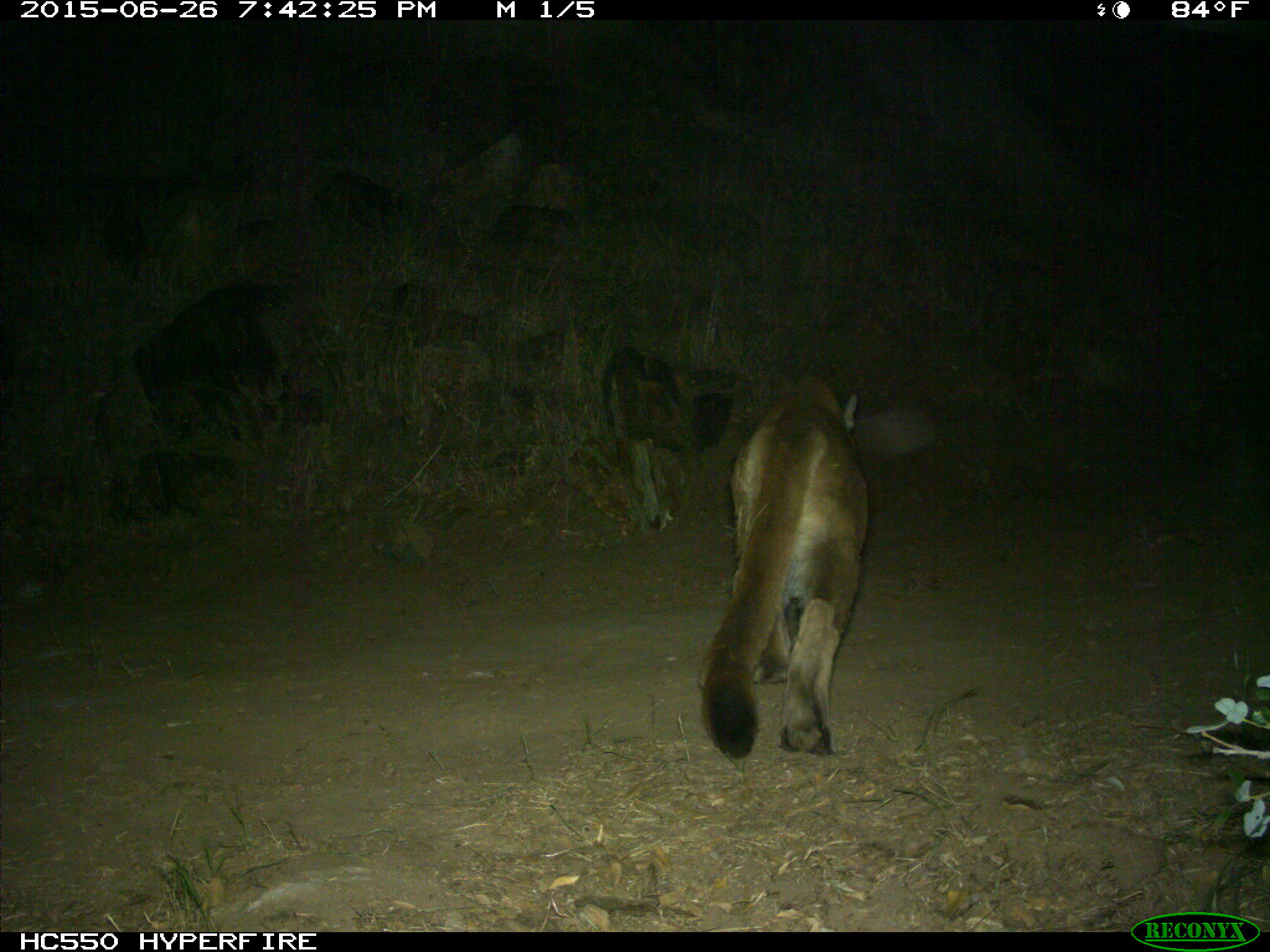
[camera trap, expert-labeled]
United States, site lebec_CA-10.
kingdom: Animalia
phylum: Chordata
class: Mammalia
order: Carnivora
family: Felidae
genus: Puma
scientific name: Puma concolor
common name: mountain lion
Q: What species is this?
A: Puma concolor (mountain lion).